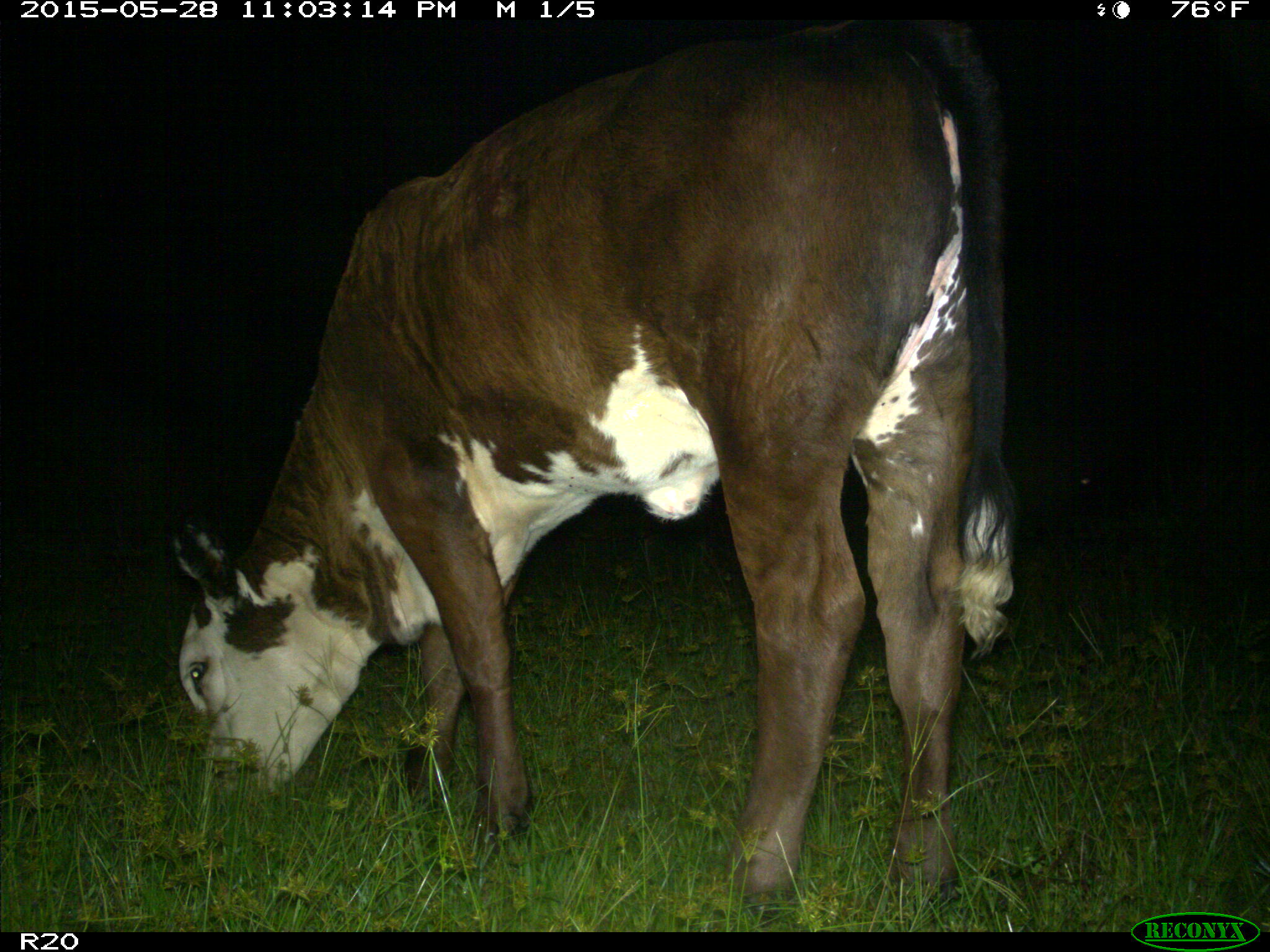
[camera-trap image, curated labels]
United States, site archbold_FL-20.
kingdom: Animalia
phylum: Chordata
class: Mammalia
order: Artiodactyla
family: Bovidae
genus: Bos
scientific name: Bos taurus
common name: domestic cow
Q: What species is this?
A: Bos taurus (domestic cow).